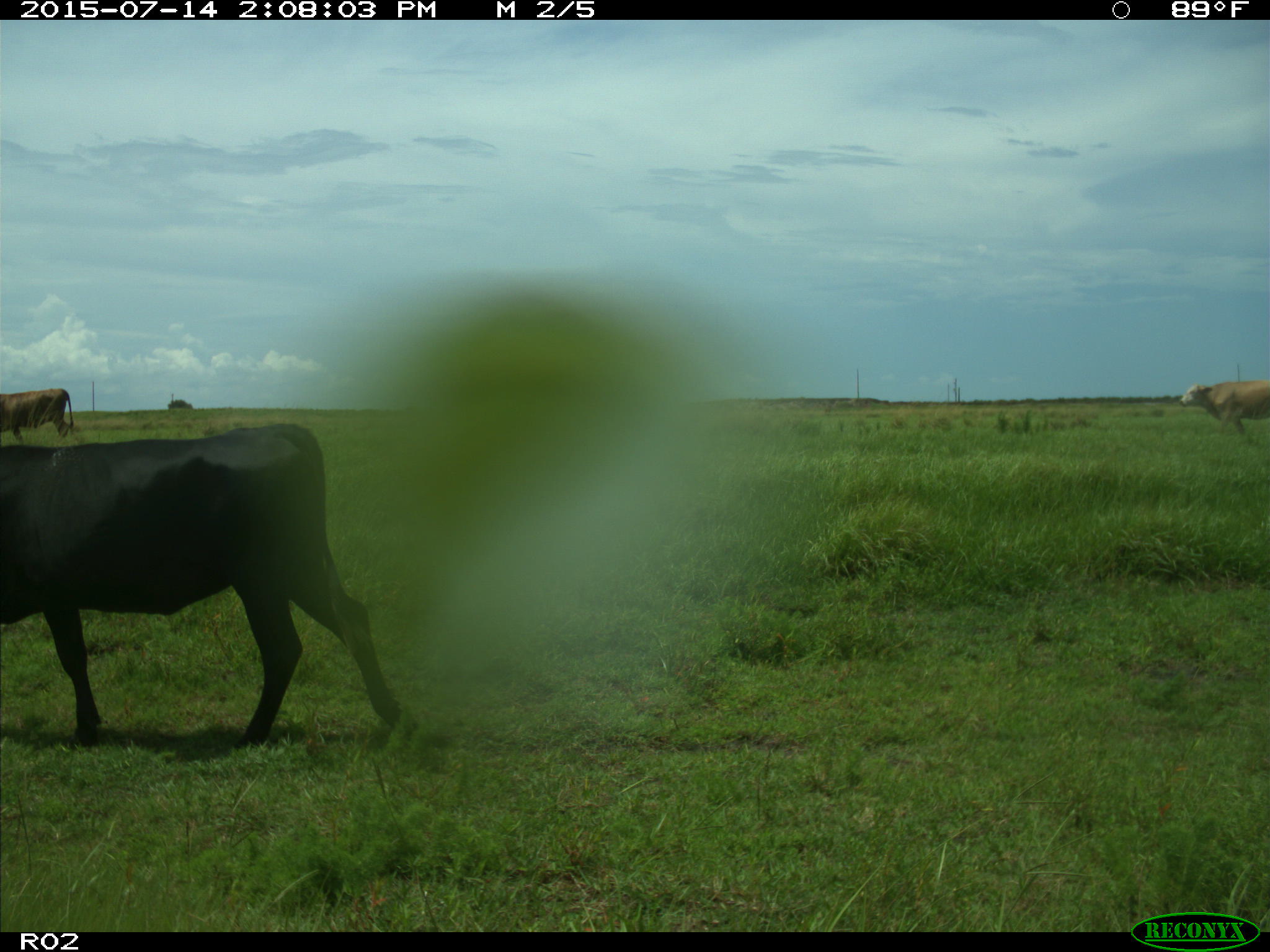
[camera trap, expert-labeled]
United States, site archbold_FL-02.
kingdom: Animalia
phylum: Chordata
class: Mammalia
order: Artiodactyla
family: Bovidae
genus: Bos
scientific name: Bos taurus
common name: domestic cow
Bos taurus (domestic cow).